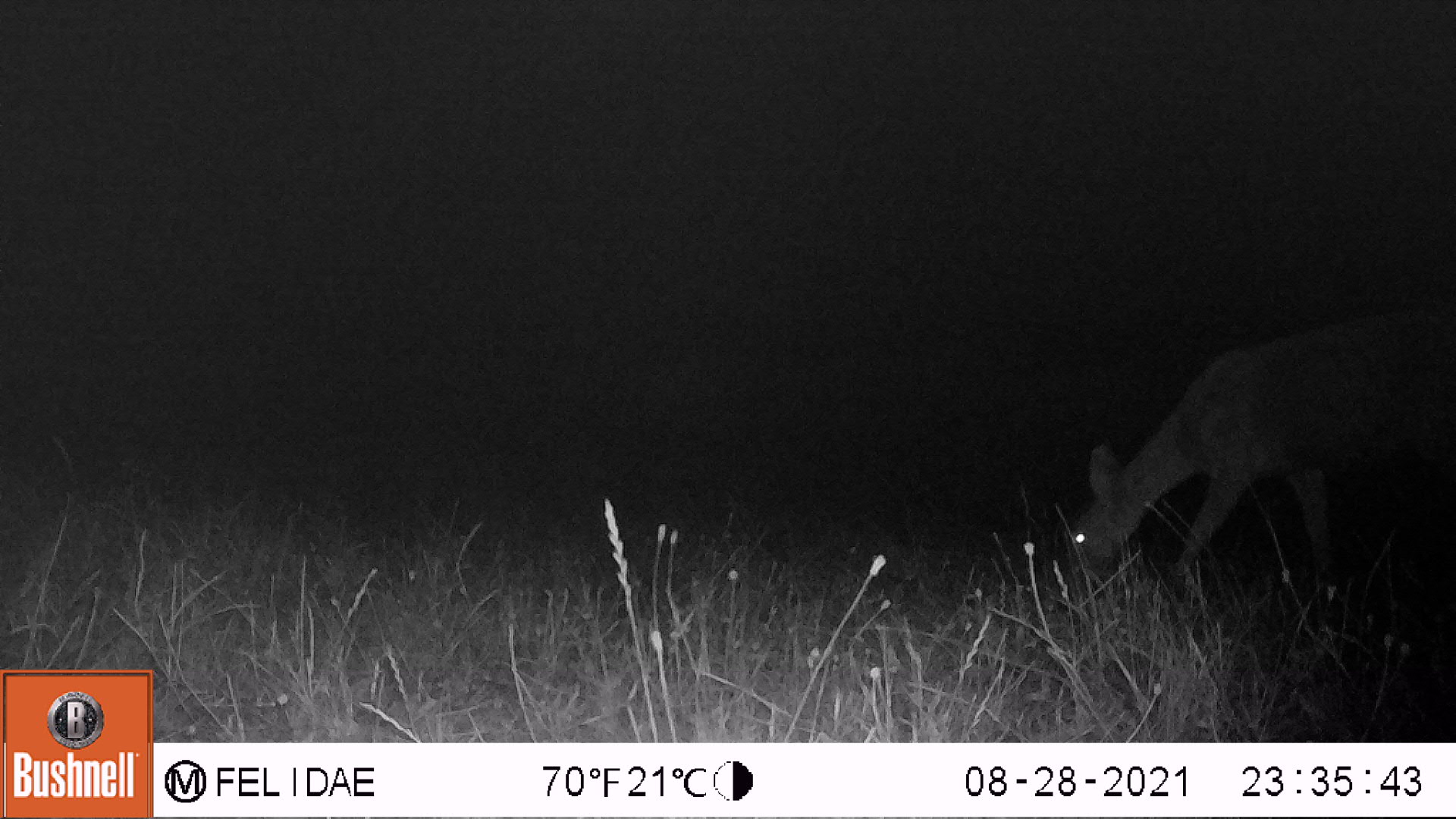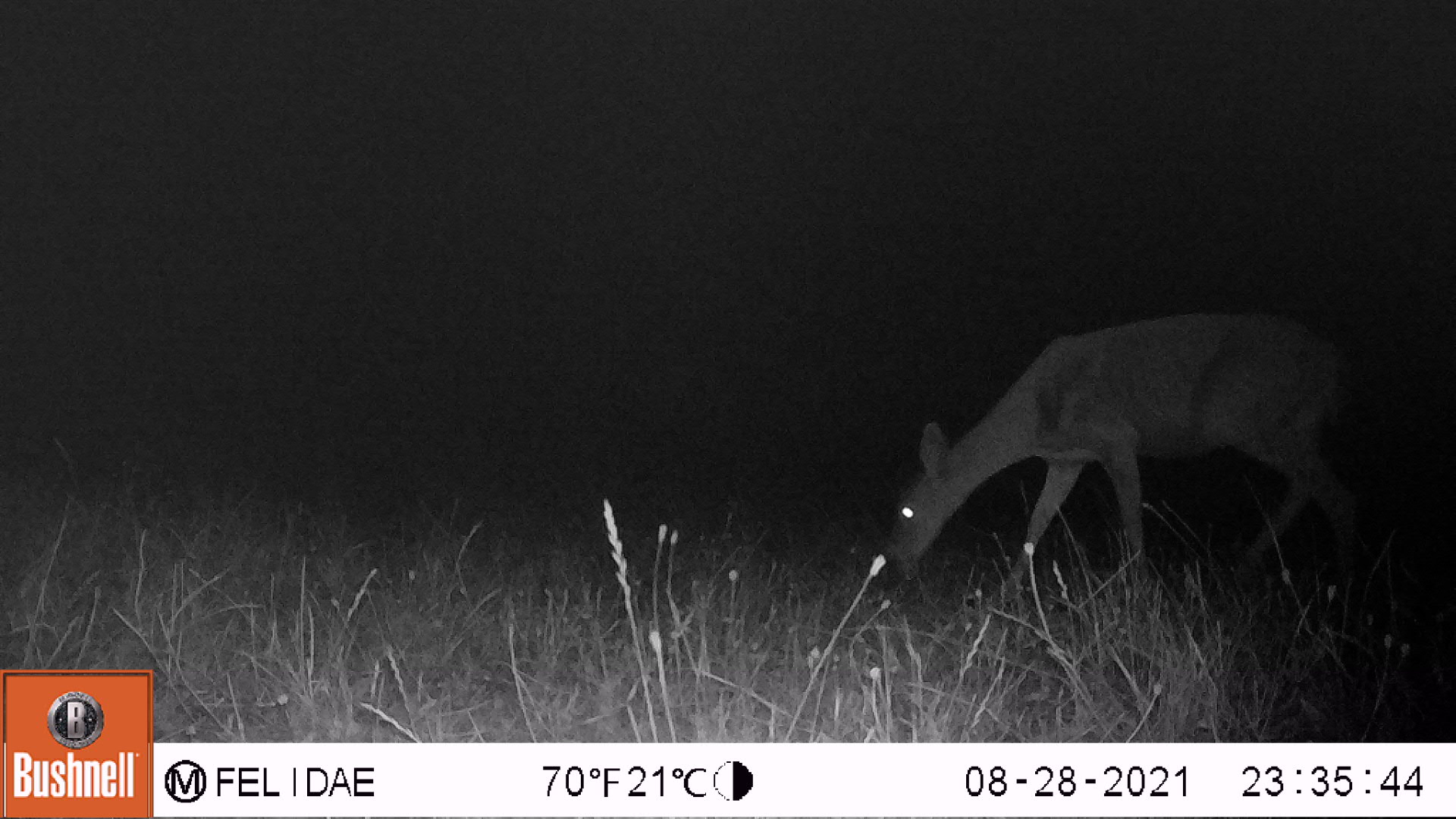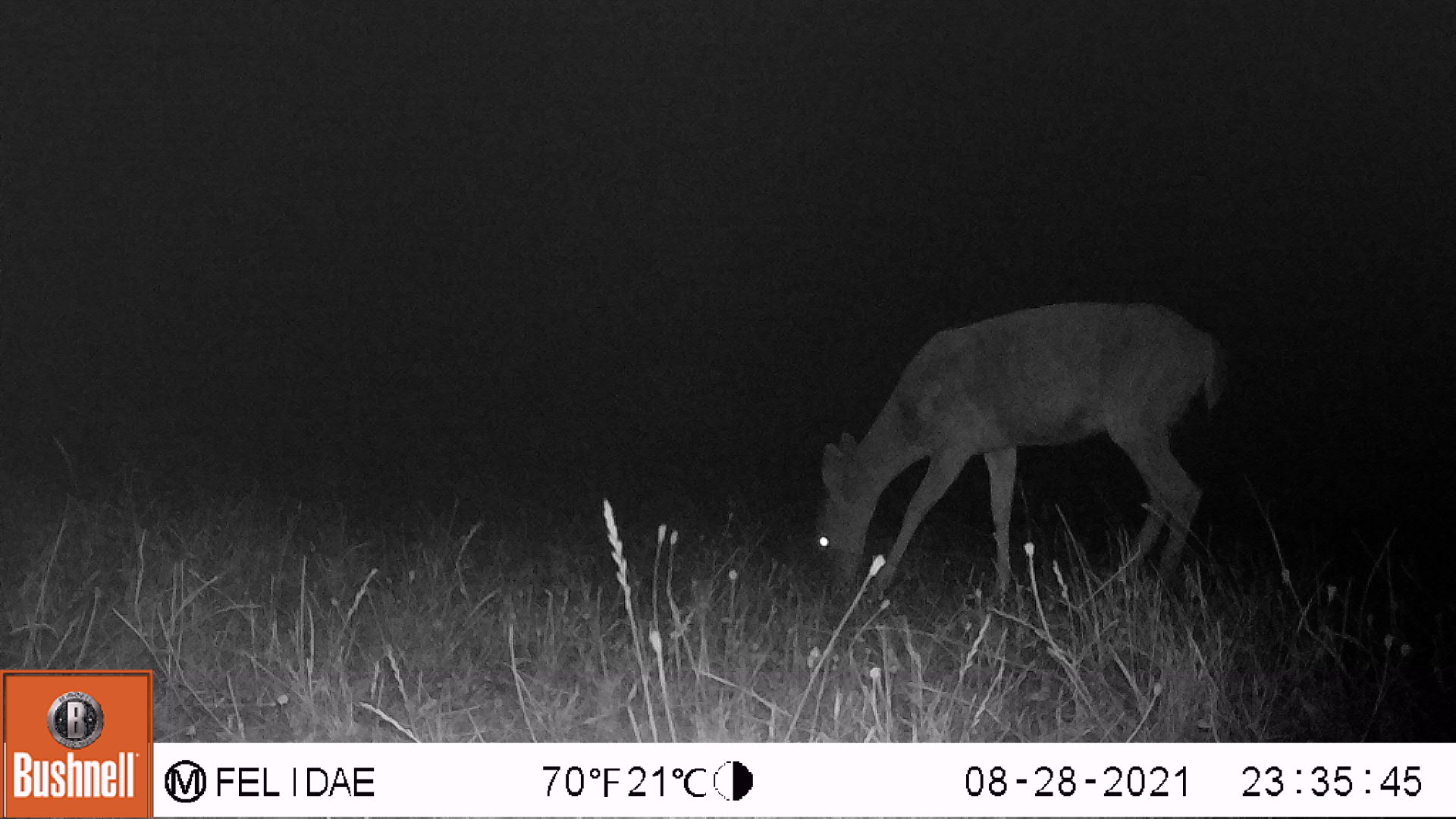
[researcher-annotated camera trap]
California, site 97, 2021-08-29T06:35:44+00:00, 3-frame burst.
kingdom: Animalia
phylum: Chordata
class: Mammalia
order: Artiodactyla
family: Cervidae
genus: Odocoileus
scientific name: Odocoileus hemionus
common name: mule deer